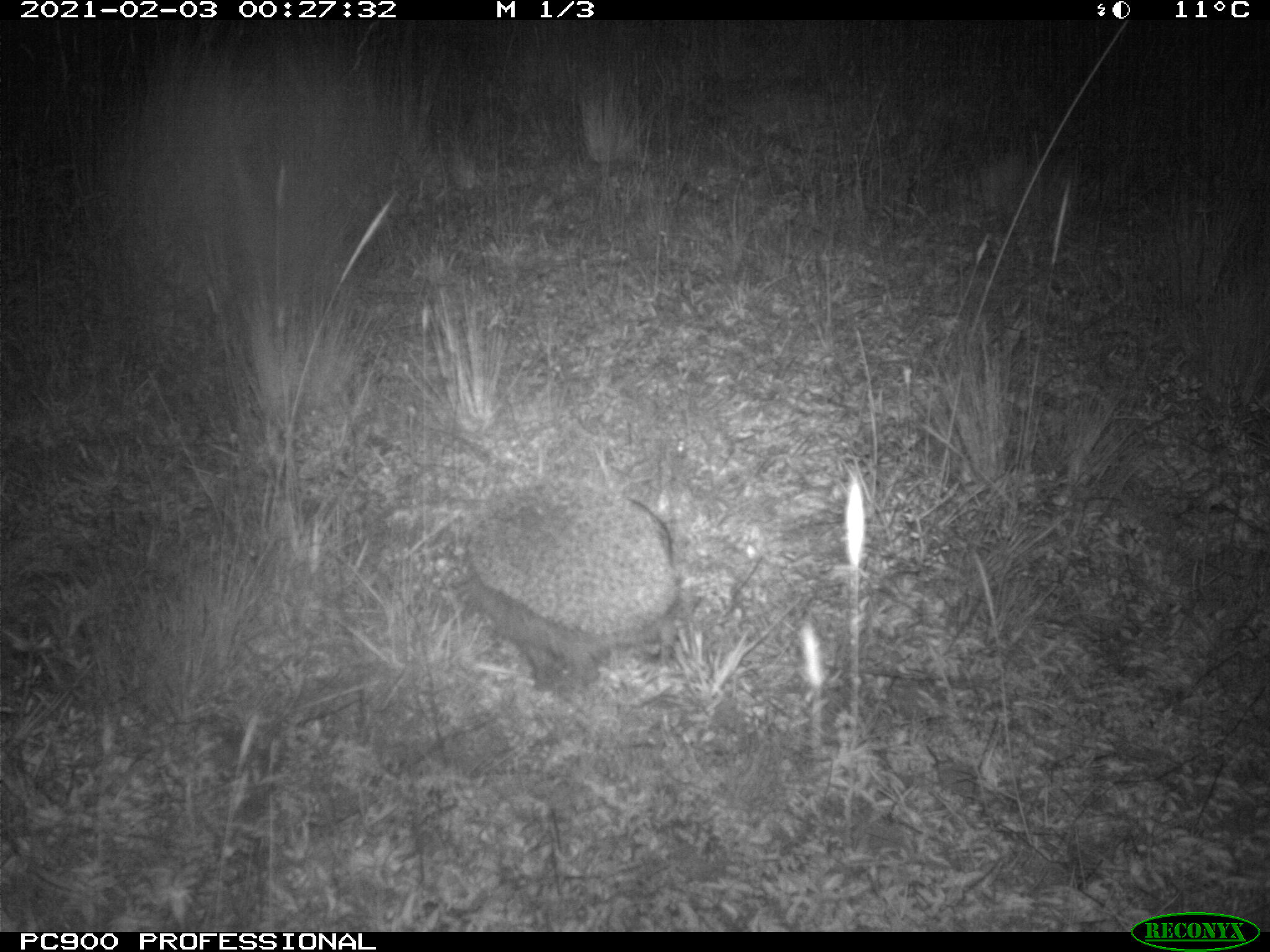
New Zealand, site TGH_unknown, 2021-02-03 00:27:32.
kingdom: Animalia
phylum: Chordata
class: Mammalia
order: Eulipotyphla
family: Erinaceidae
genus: Erinaceus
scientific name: Erinaceus europaeus europaeus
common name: european hedgehog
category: hedgehog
Hedgehog (european hedgehog) (Erinaceus europaeus europaeus).